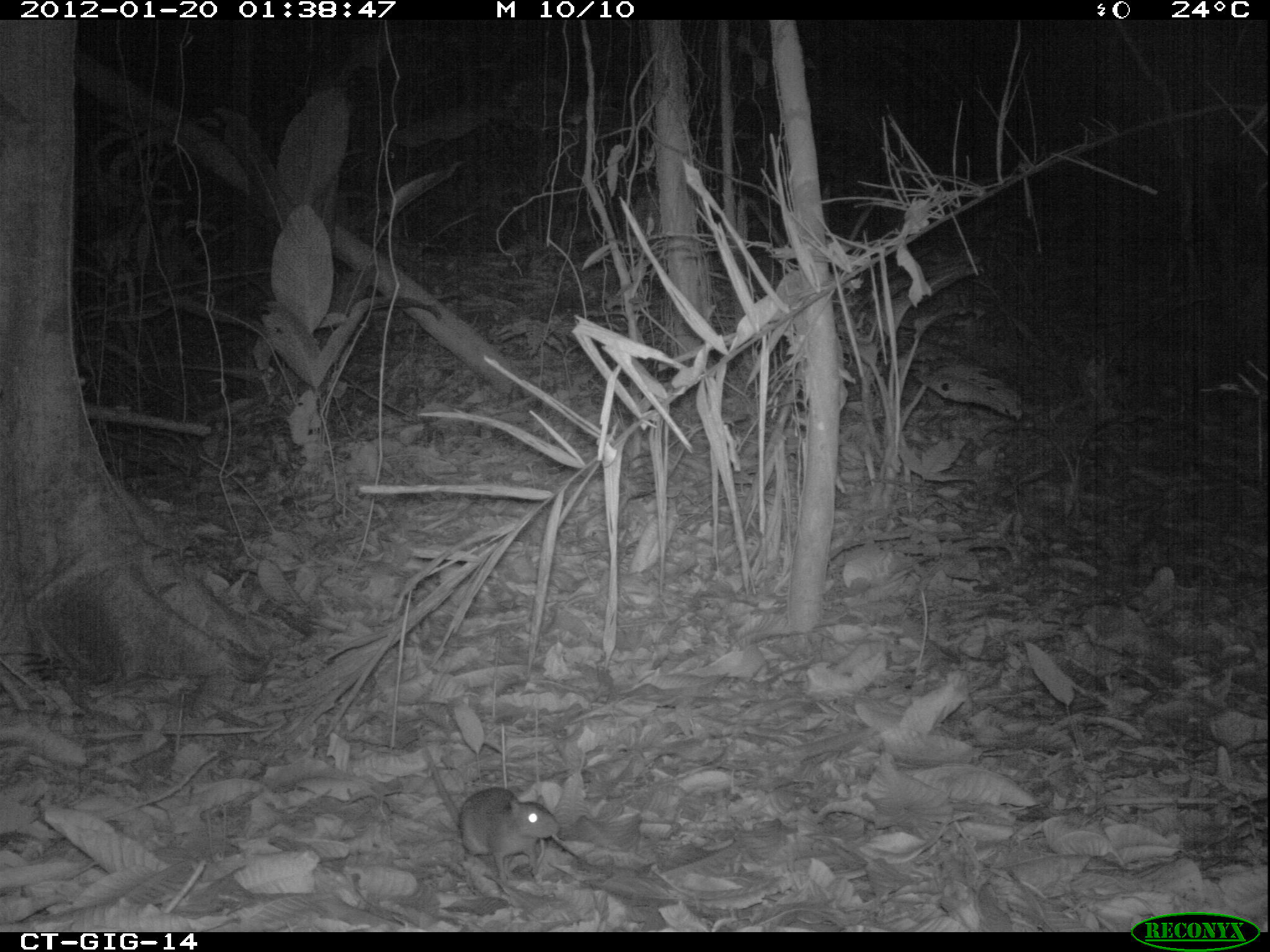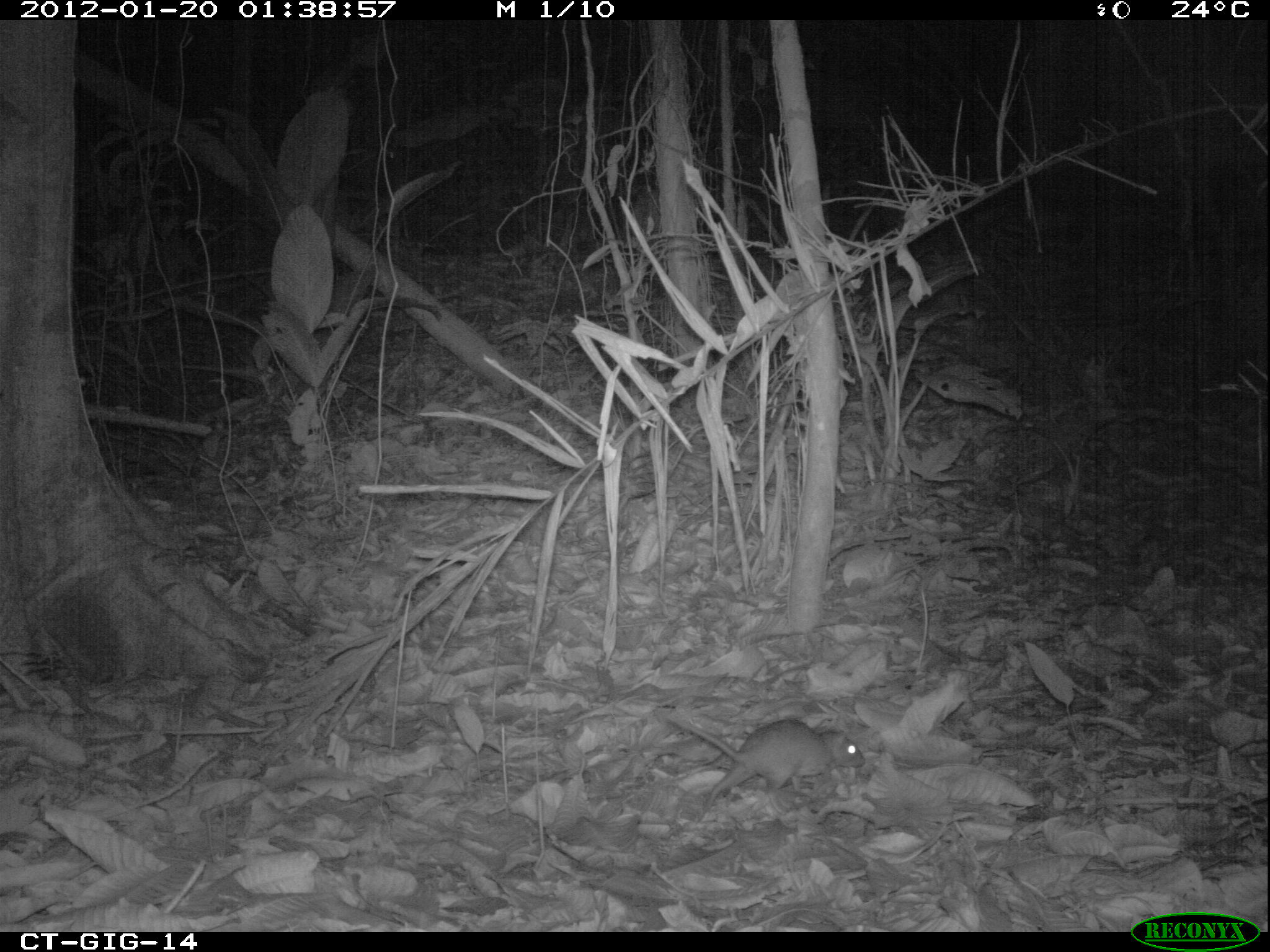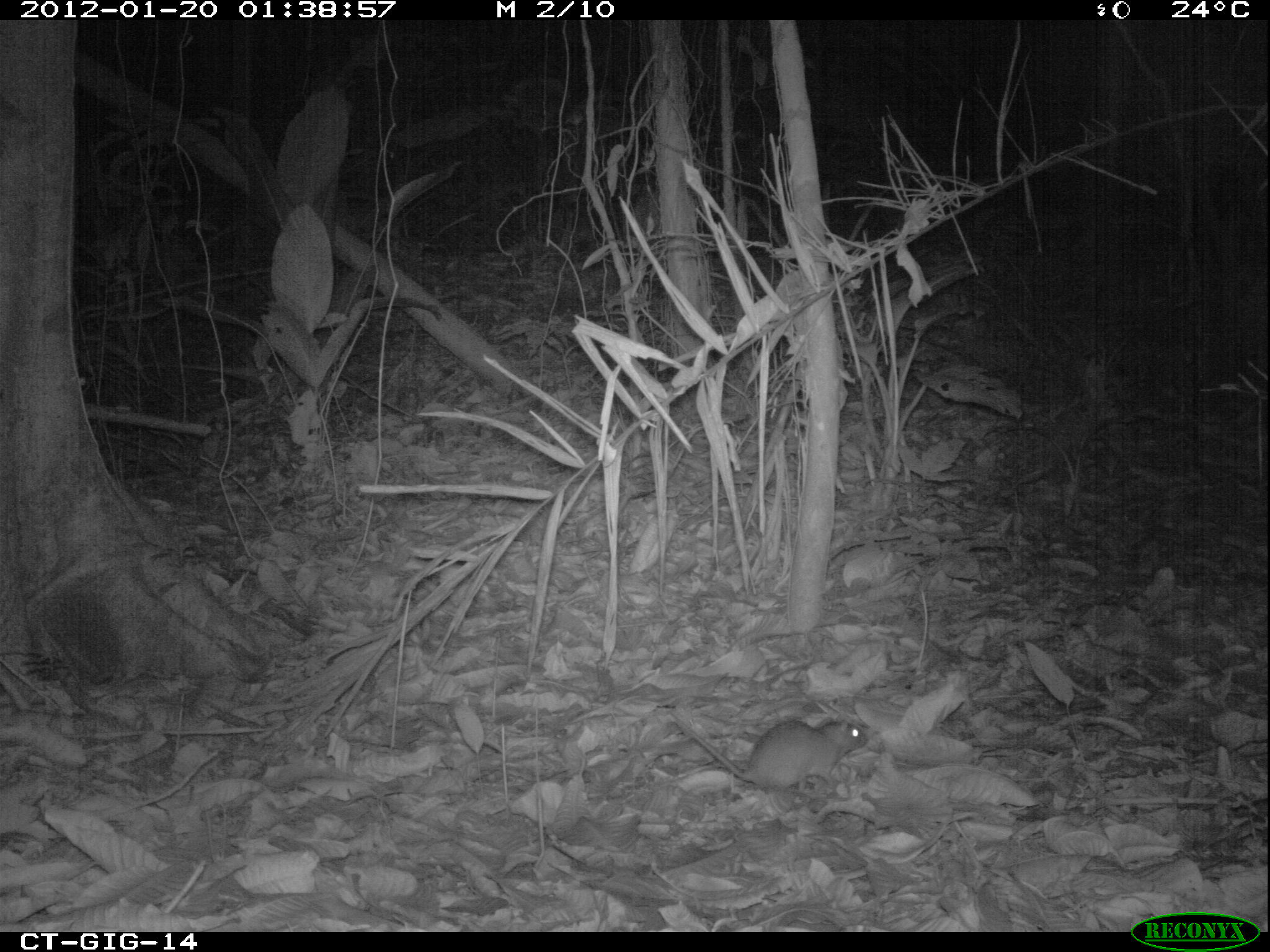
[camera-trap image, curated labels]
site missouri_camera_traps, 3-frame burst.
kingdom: Animalia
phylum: Chordata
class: Mammalia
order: Rodentia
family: Muridae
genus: Rattus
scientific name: Rattus praetor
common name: spiny rat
Spiny rat (Rattus praetor). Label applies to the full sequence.